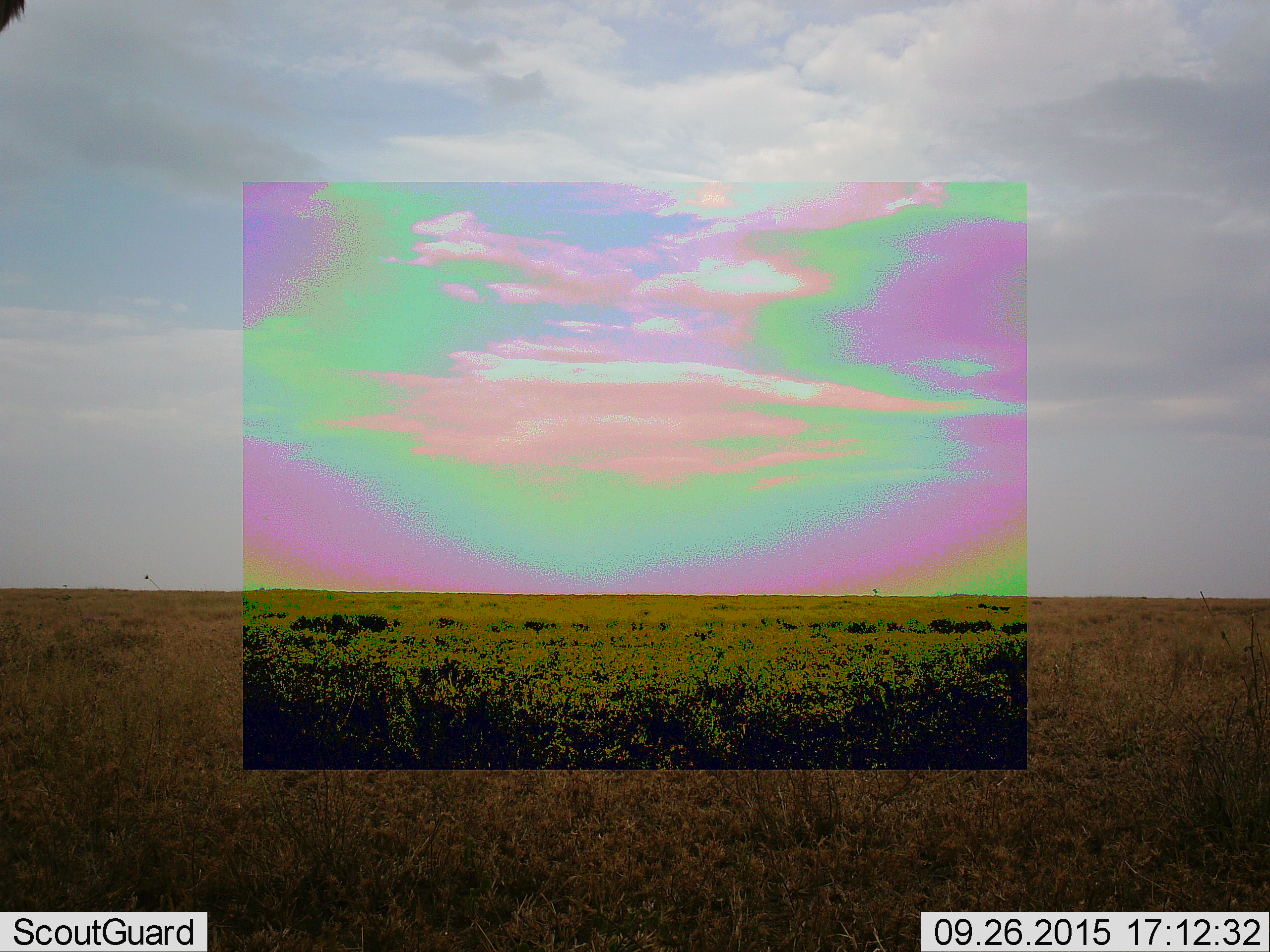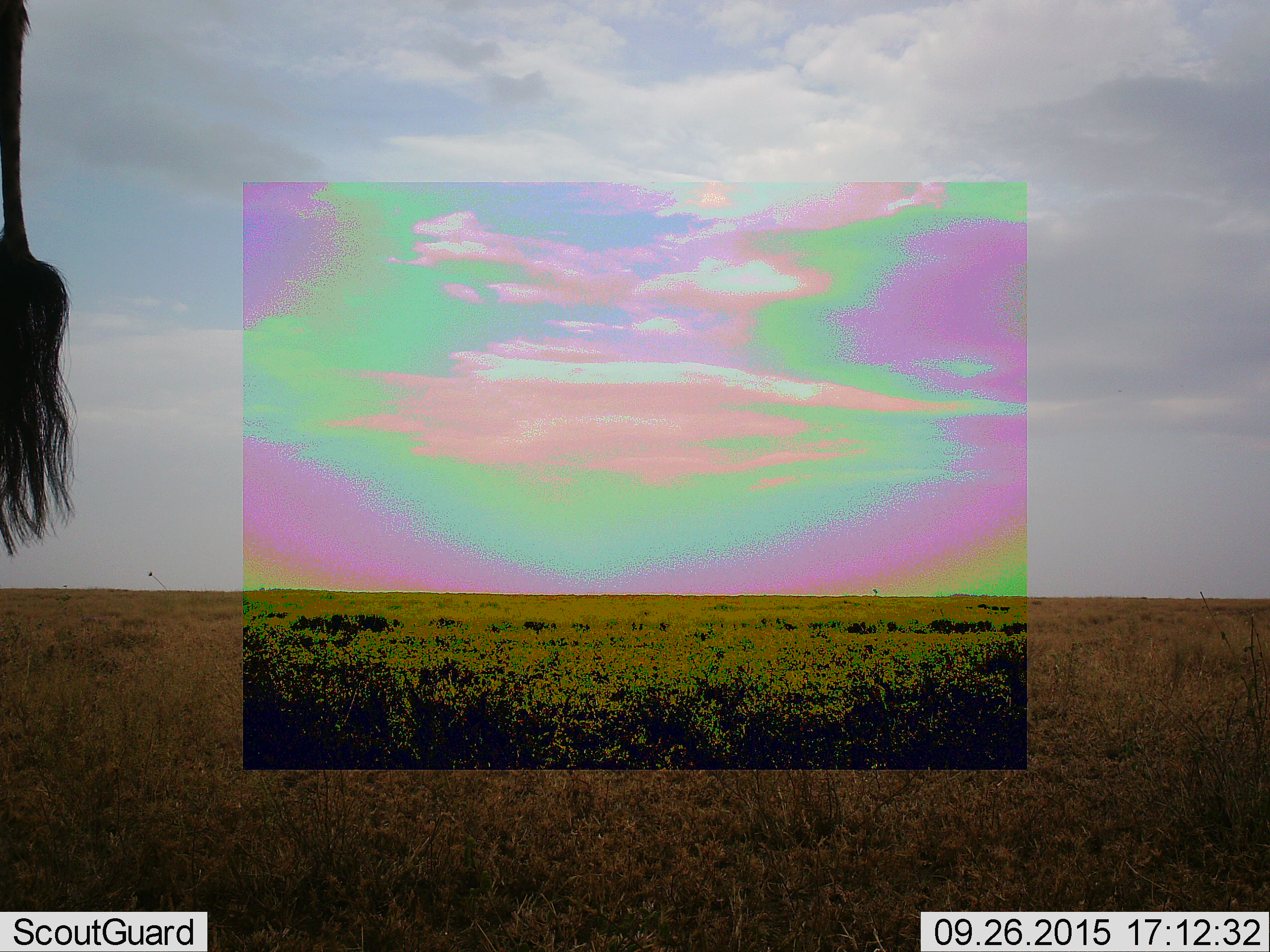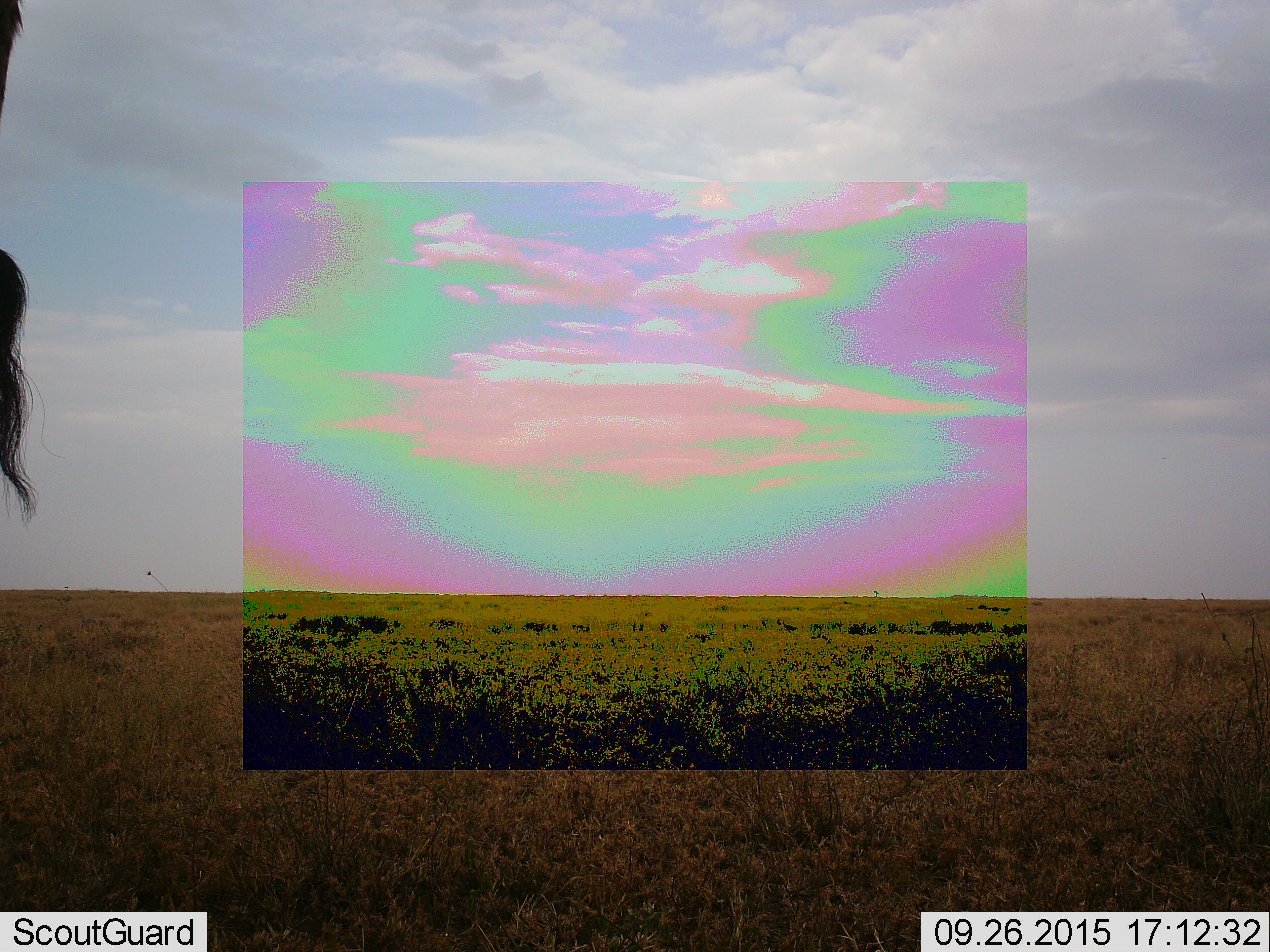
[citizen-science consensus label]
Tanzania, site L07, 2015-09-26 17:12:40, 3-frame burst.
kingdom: Animalia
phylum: Chordata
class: Mammalia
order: Artiodactyla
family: Giraffidae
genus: Giraffa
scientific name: Giraffa camelopardalis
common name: giraffe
Giraffe (Giraffa camelopardalis), count 1. Behavior (volunteer vote fractions): standing 100%, resting 0%, moving 0%, interacting 0%. Young present (vote fraction): 0%. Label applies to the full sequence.